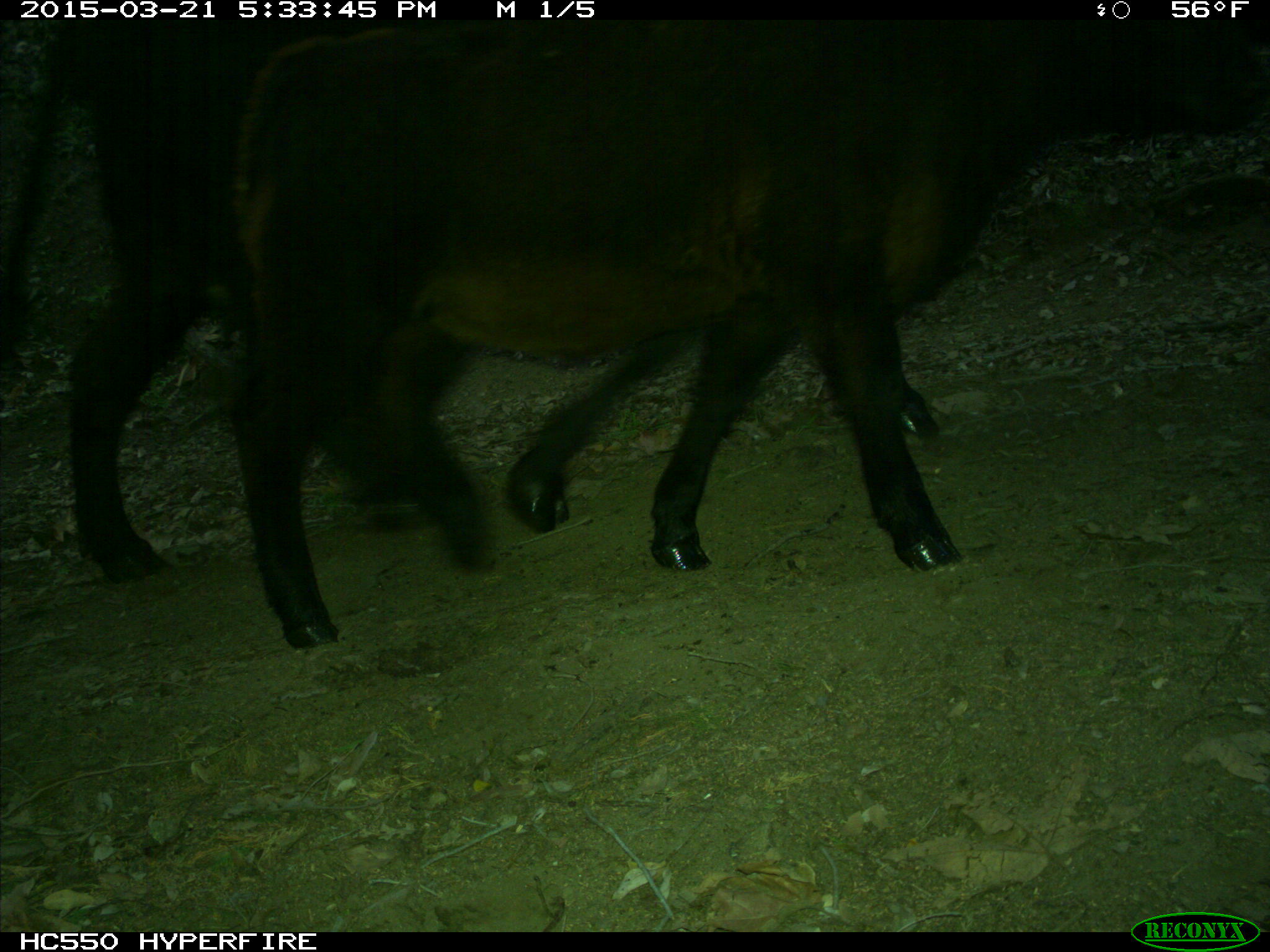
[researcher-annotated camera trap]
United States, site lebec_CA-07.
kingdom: Animalia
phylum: Chordata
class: Mammalia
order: Artiodactyla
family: Bovidae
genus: Bos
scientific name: Bos taurus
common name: domestic cow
Bos taurus (domestic cow).